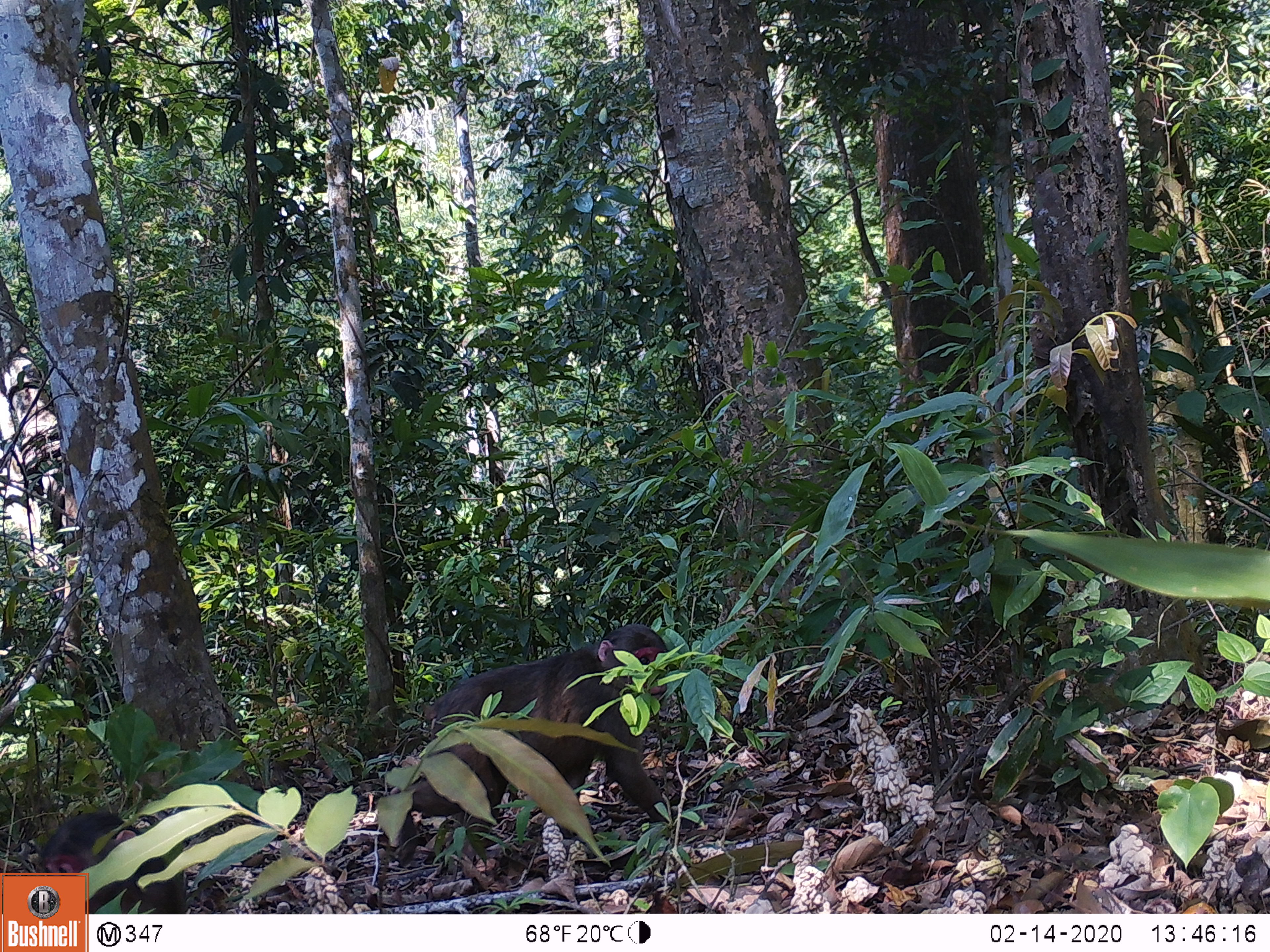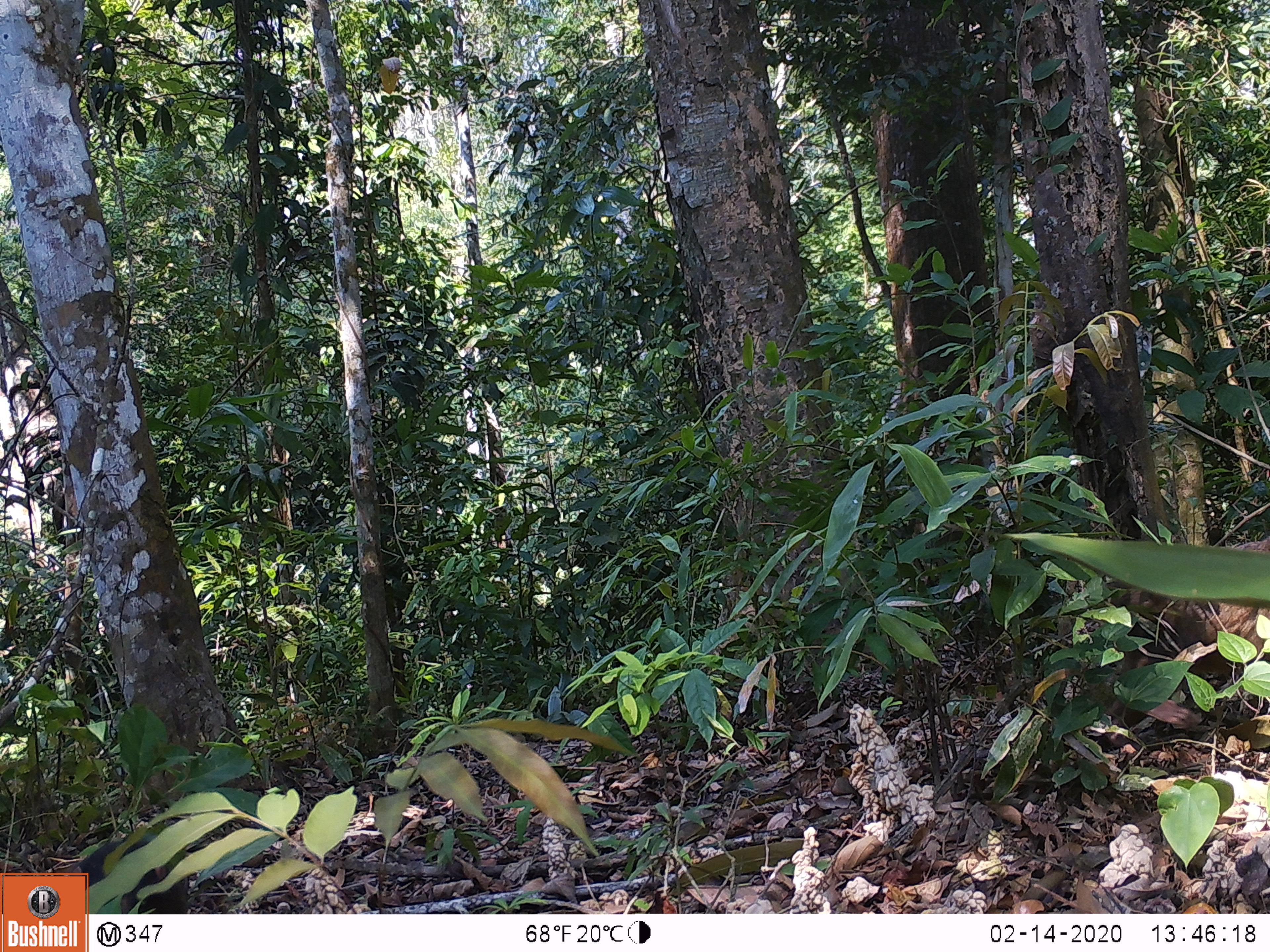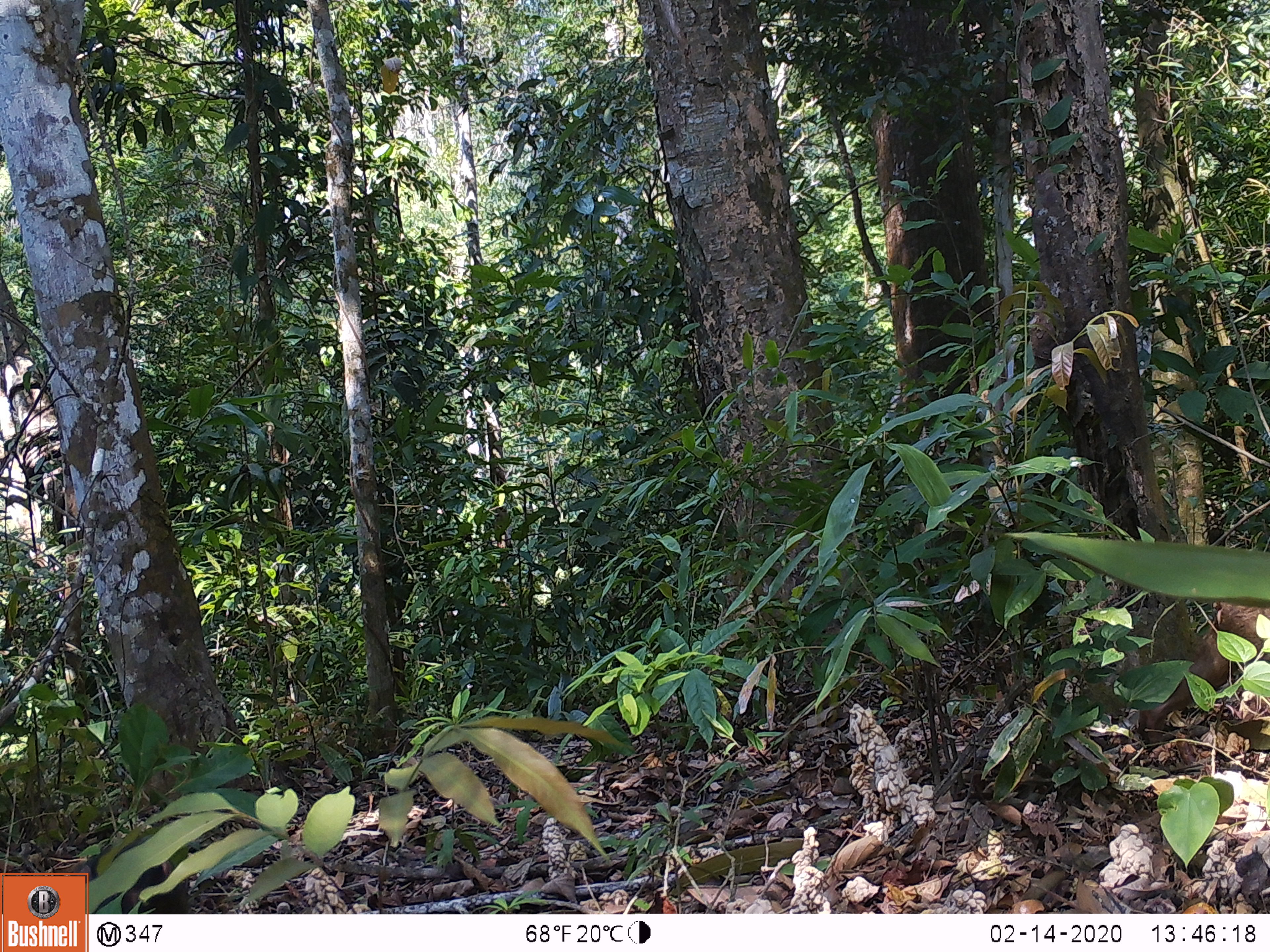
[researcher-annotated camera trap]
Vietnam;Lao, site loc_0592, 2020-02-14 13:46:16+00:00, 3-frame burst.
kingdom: Animalia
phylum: Chordata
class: Mammalia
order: Primates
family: Cercopithecidae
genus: Macaca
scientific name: Macaca arctoides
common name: stump-tailed macaque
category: stump tailed macaque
Stump tailed macaque (stump-tailed macaque) (Macaca arctoides). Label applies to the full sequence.